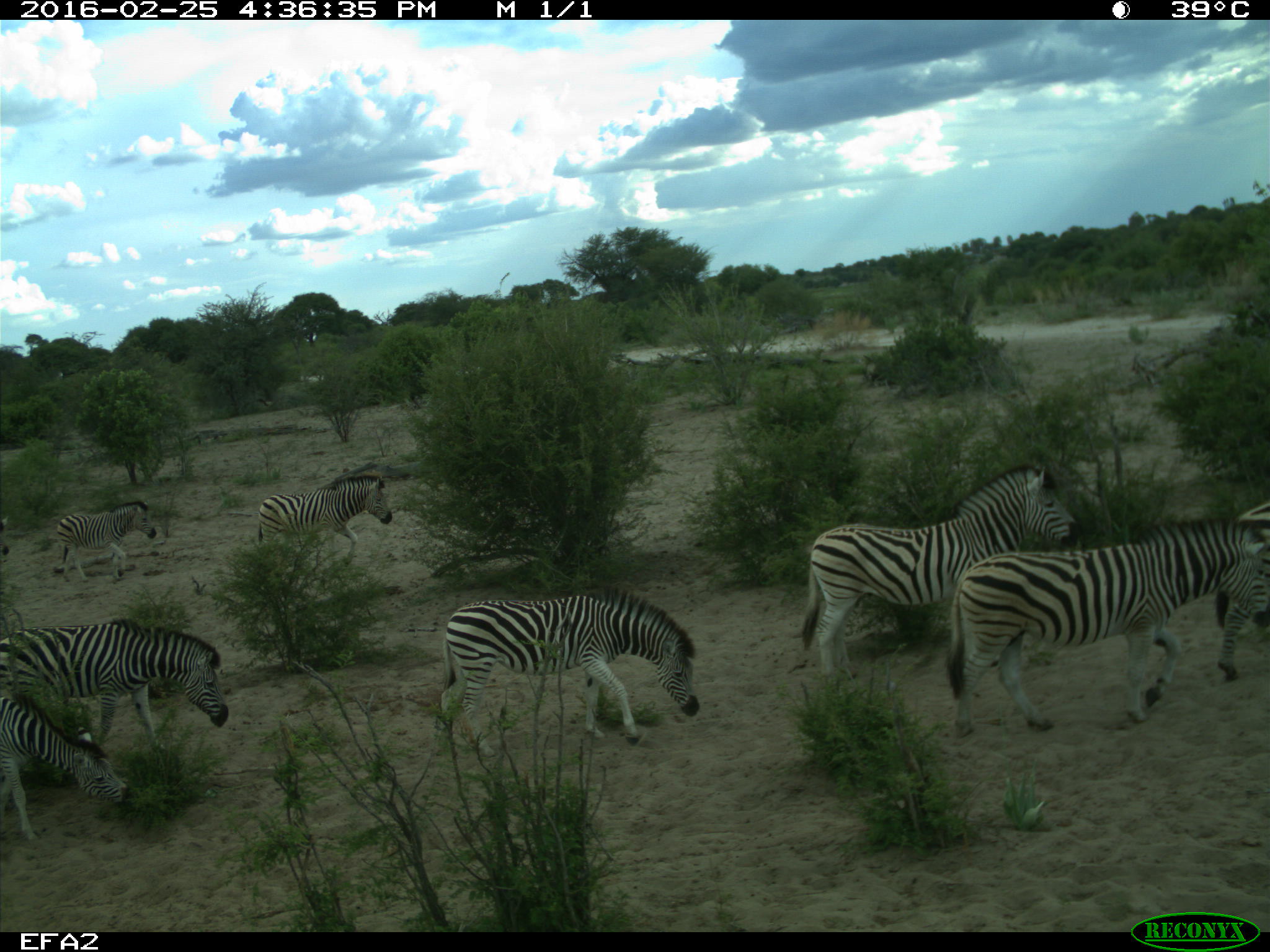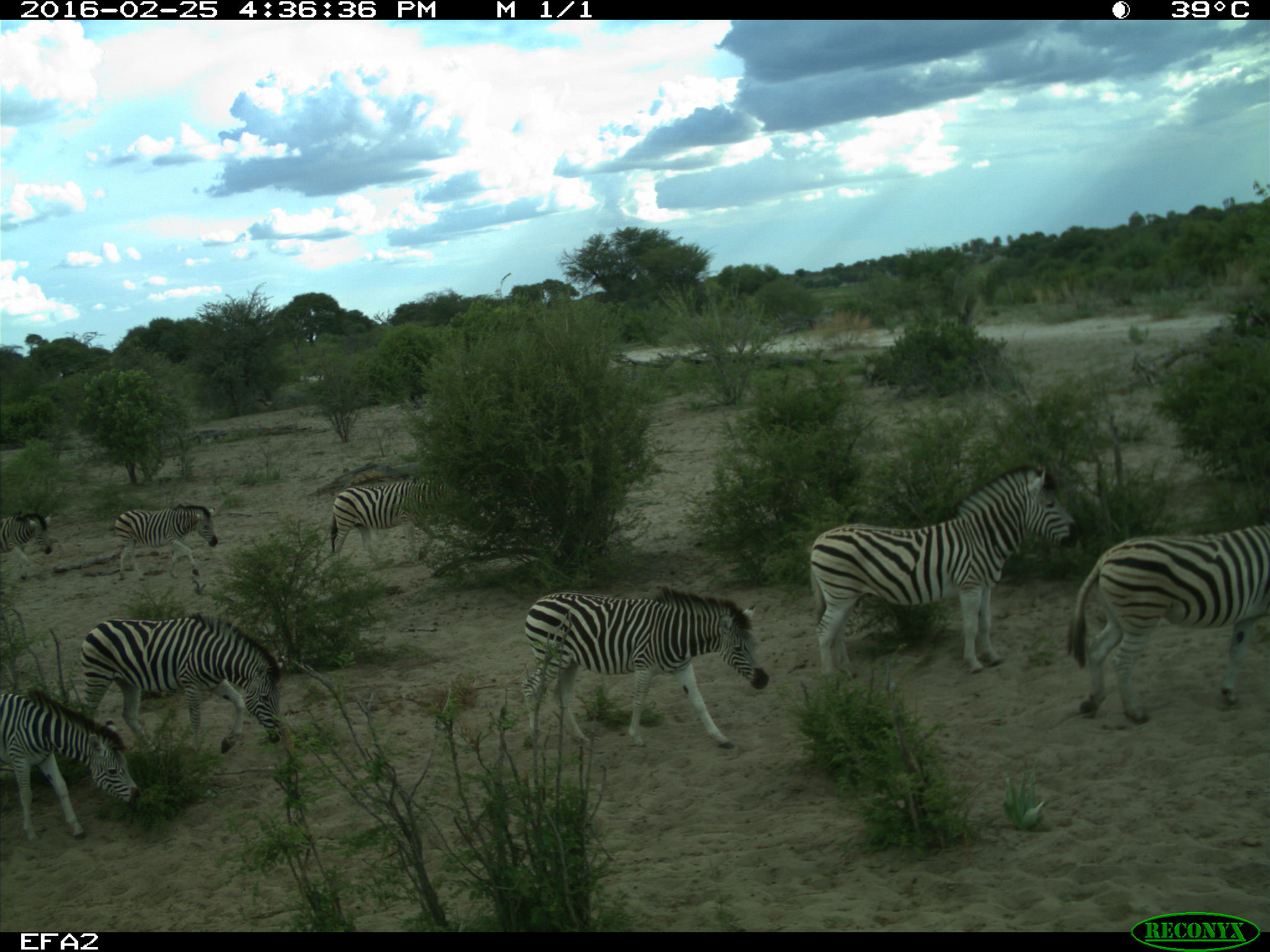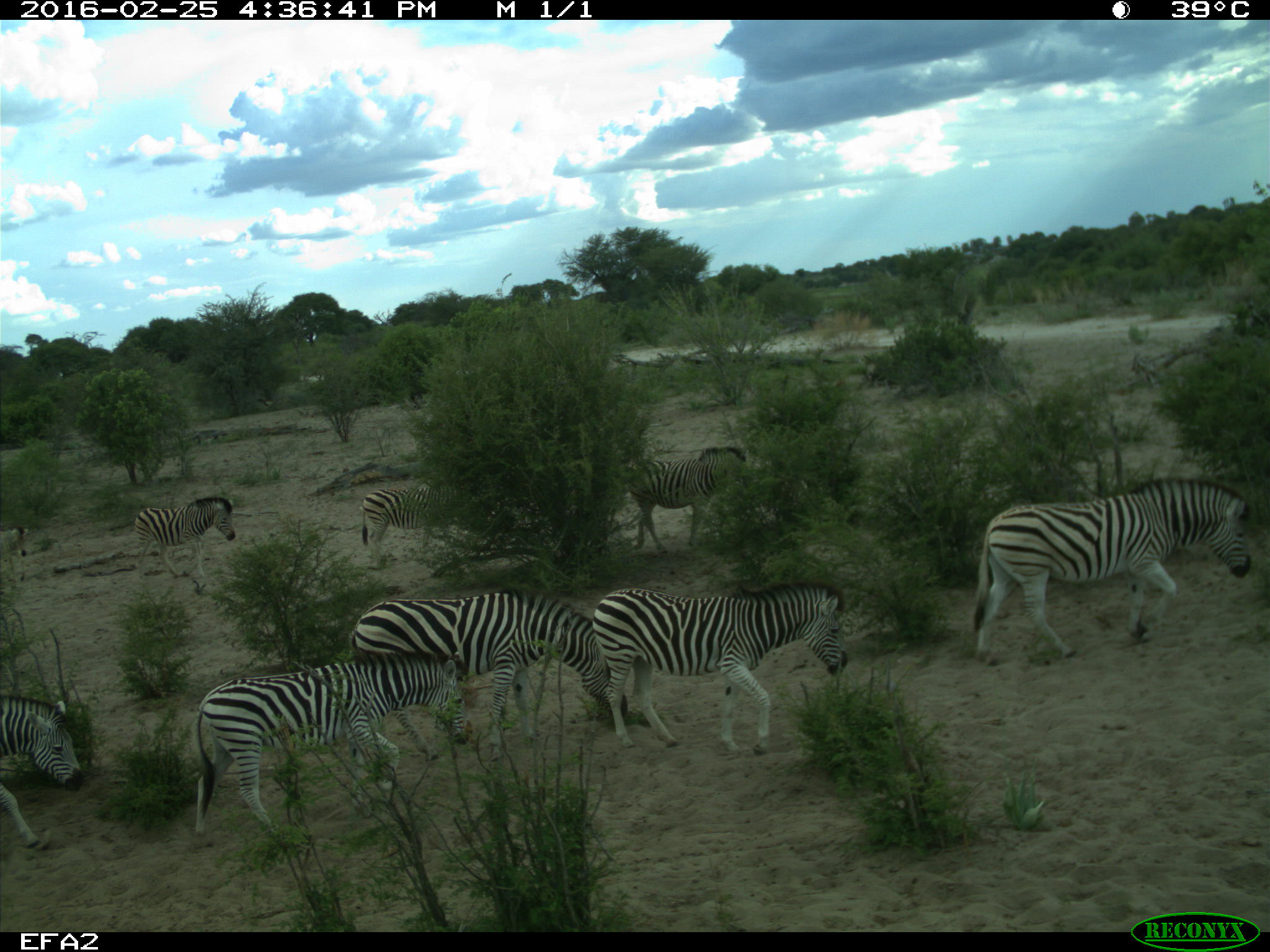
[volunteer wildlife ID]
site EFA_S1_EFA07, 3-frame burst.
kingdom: Animalia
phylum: Chordata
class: Mammalia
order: Perissodactyla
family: Equidae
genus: Equus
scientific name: Equus quagga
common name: plains zebra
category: zebraplains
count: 9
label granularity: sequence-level